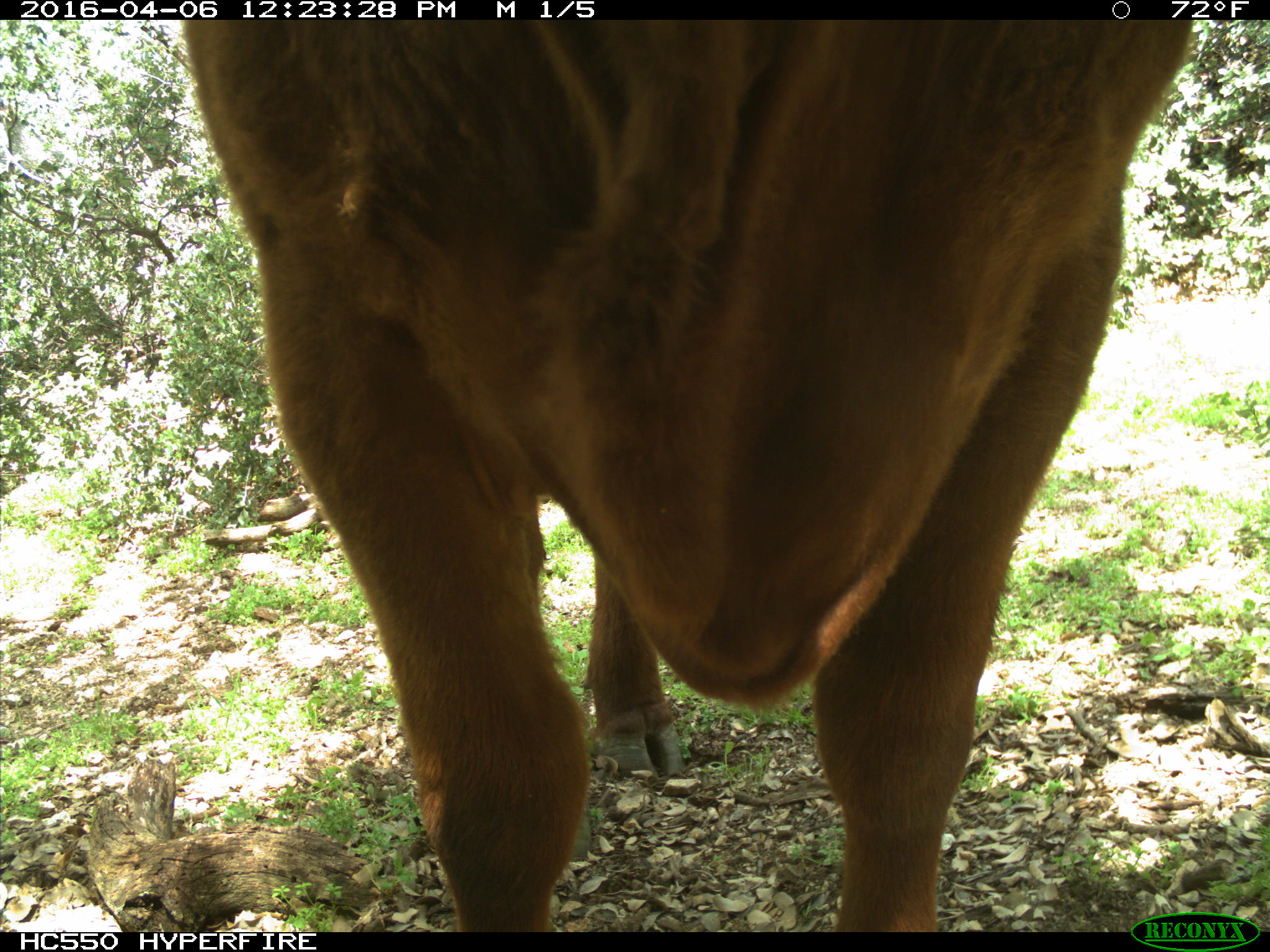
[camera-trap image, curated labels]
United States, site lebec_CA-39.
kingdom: Animalia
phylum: Chordata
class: Mammalia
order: Artiodactyla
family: Bovidae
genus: Bos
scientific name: Bos taurus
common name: domestic cow